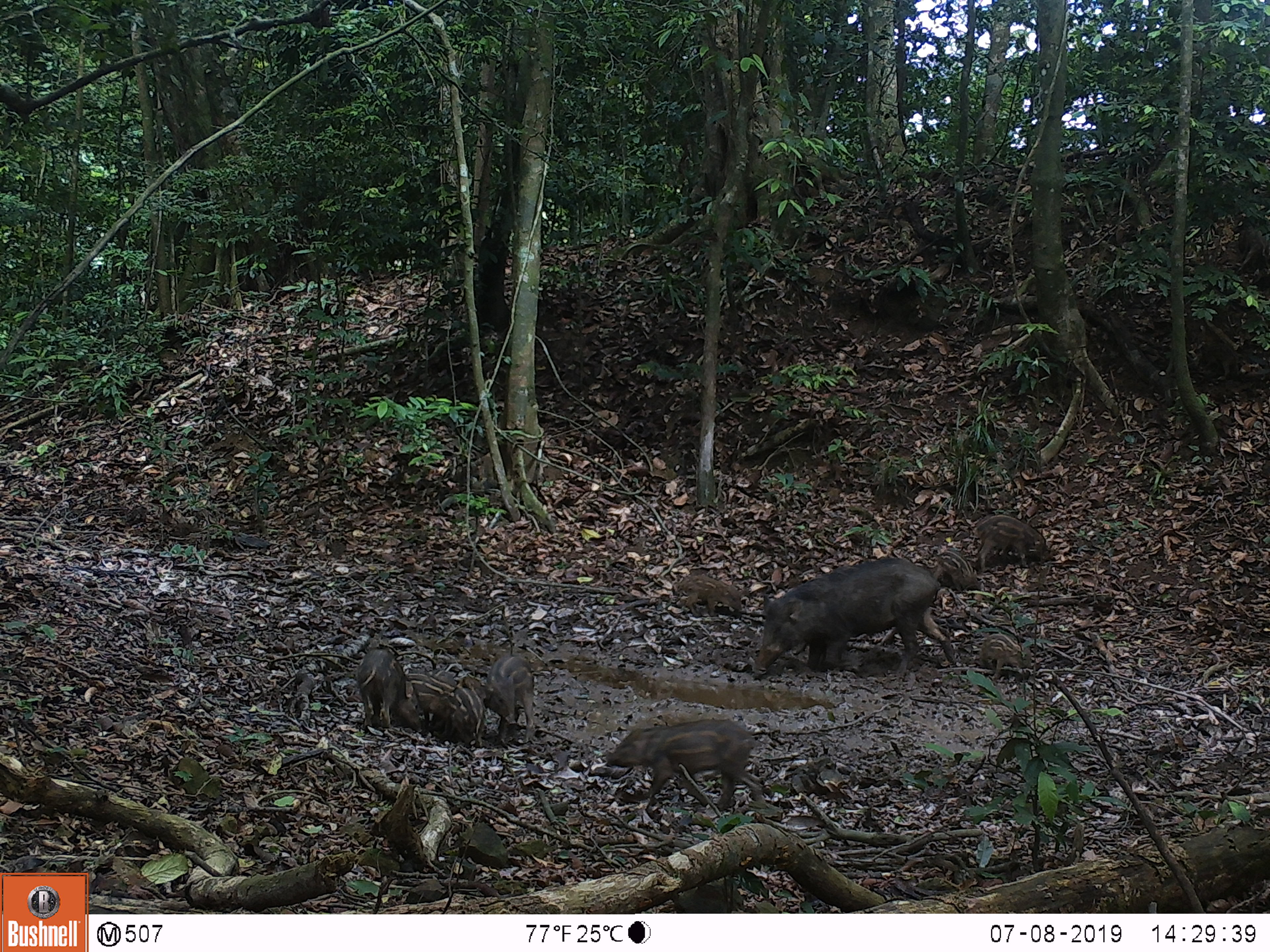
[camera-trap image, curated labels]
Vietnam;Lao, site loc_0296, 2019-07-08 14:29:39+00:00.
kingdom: Animalia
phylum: Chordata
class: Mammalia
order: Artiodactyla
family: Suidae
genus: Sus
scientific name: Sus scrofa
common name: eurasian wild pig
Eurasian wild pig (Sus scrofa). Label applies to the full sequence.